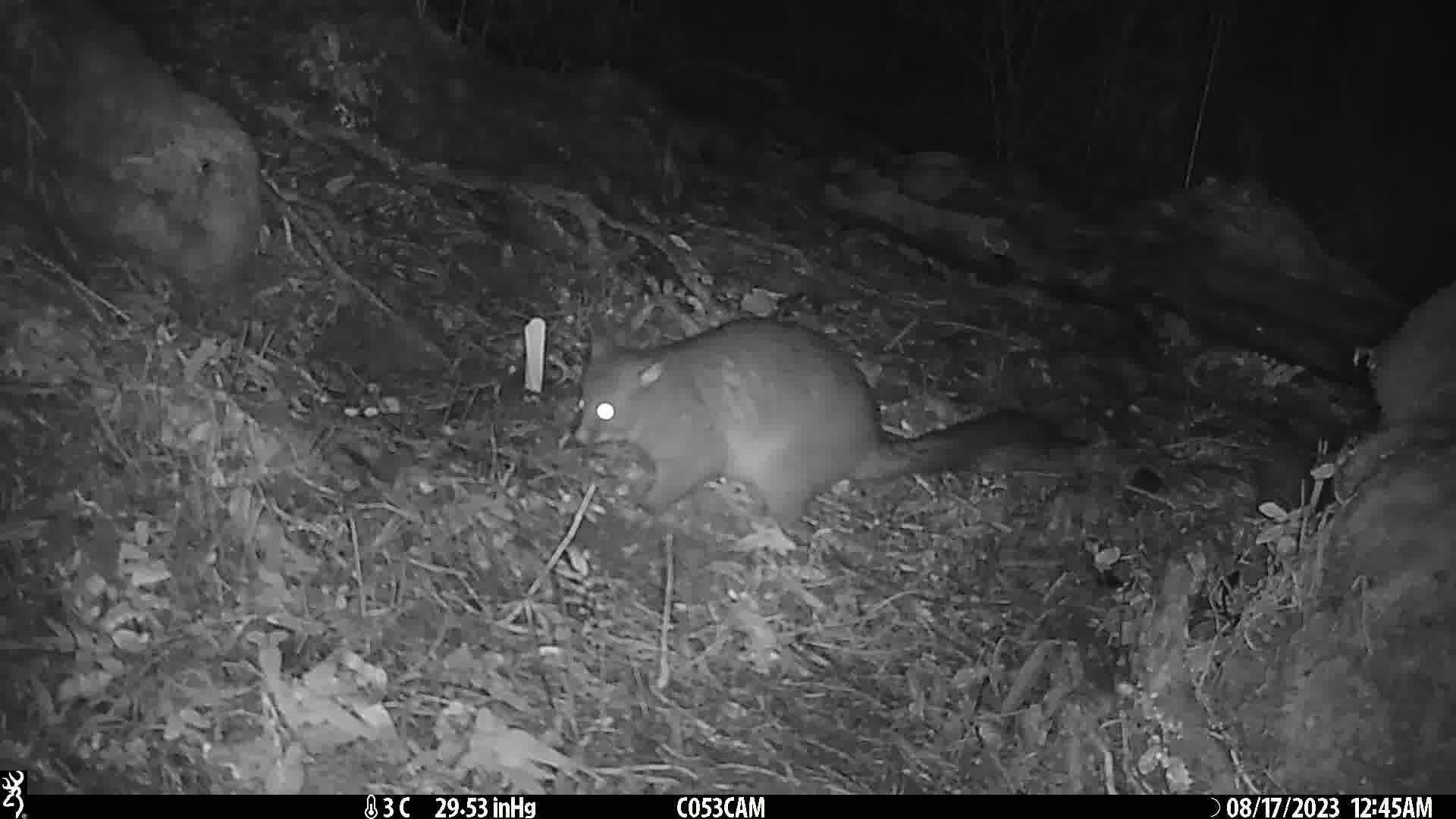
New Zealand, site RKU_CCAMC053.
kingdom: Animalia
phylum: Chordata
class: Mammalia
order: Diprotodontia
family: Phalangeridae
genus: Trichosurus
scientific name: Trichosurus vulpecula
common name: common brushtail possum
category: possum